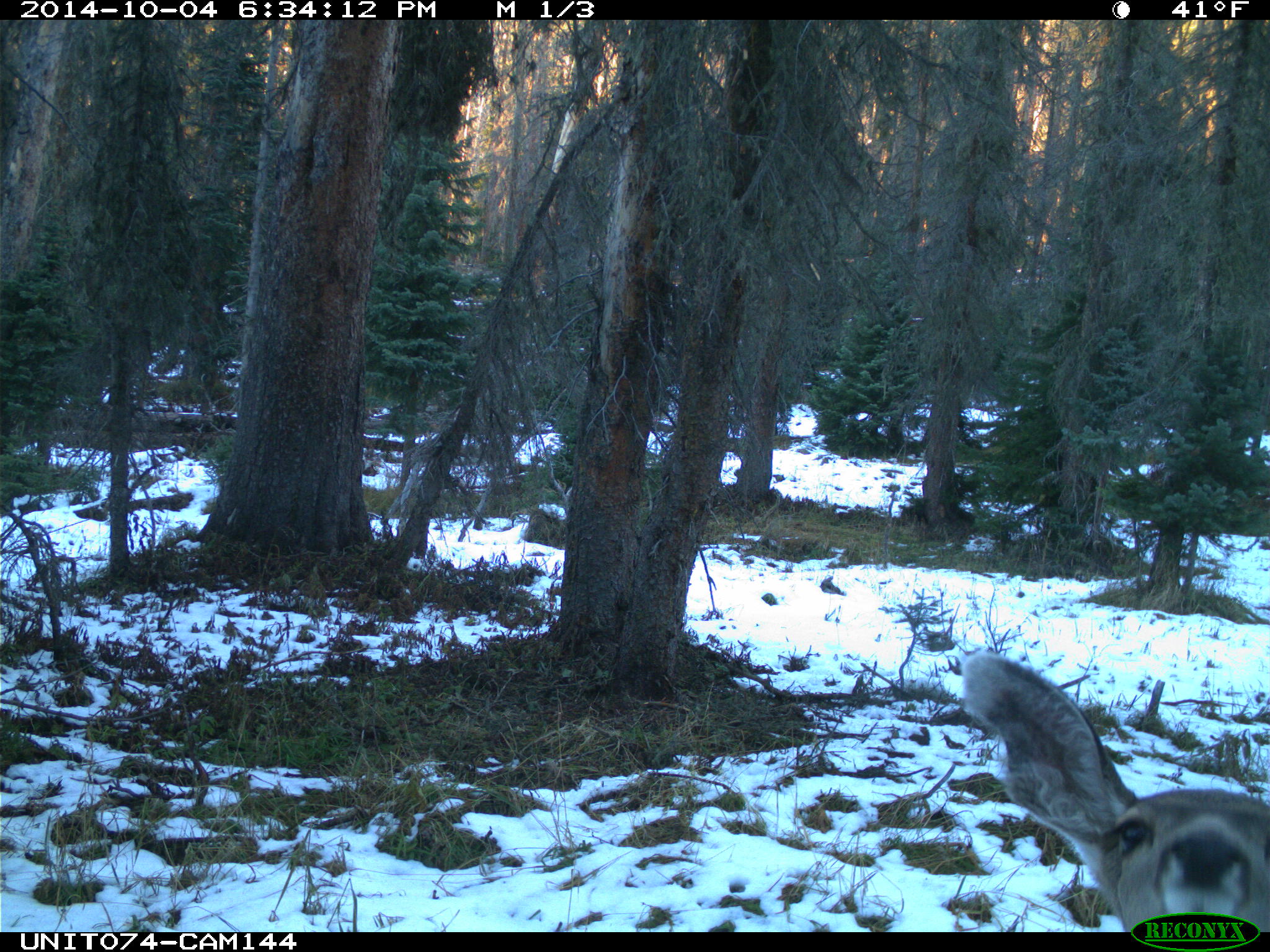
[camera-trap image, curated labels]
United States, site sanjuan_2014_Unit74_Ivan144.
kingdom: Animalia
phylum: Chordata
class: Mammalia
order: Artiodactyla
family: Cervidae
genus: Odocoileus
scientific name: Odocoileus hemionus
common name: mule deer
Odocoileus hemionus (mule deer).